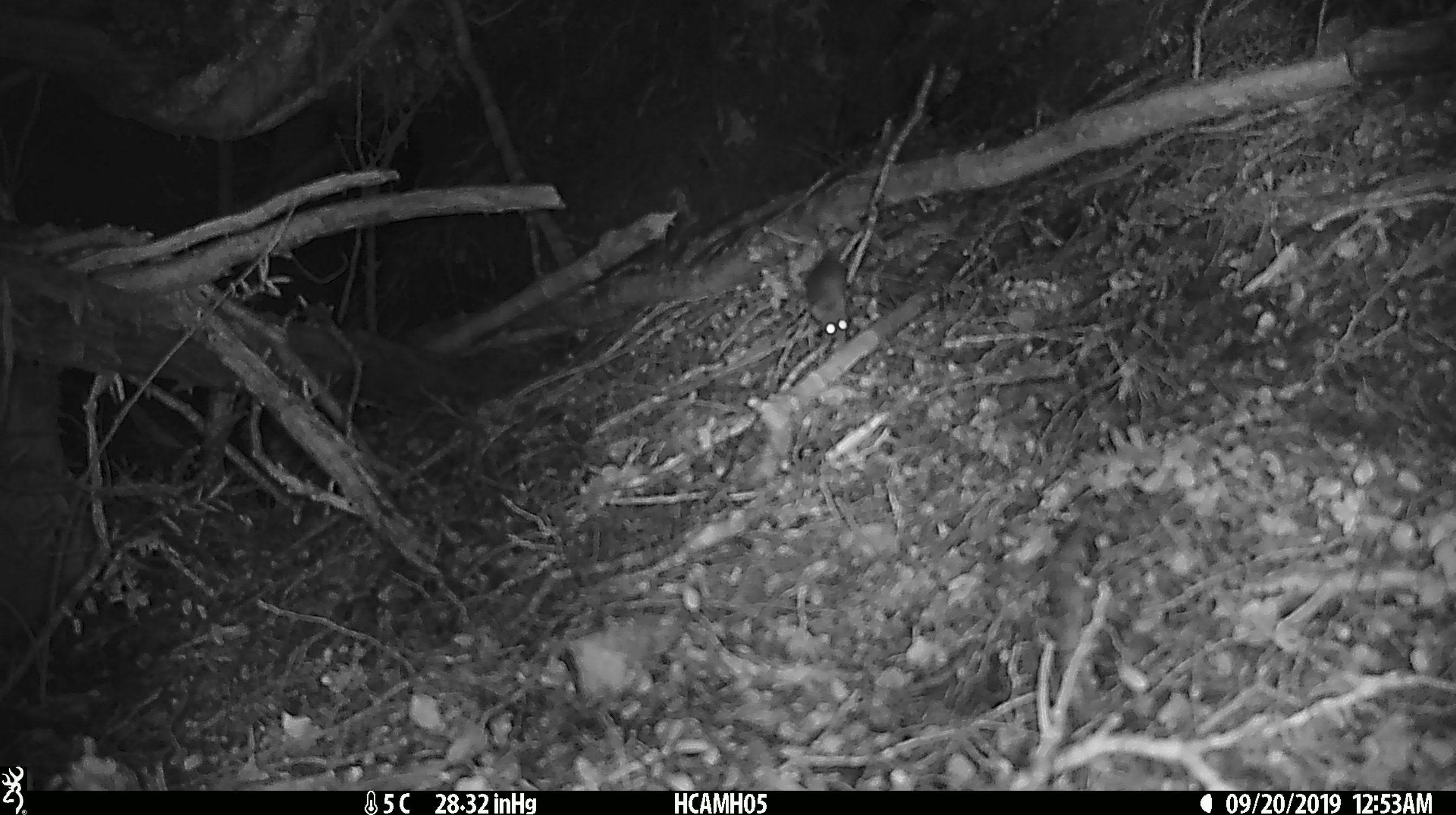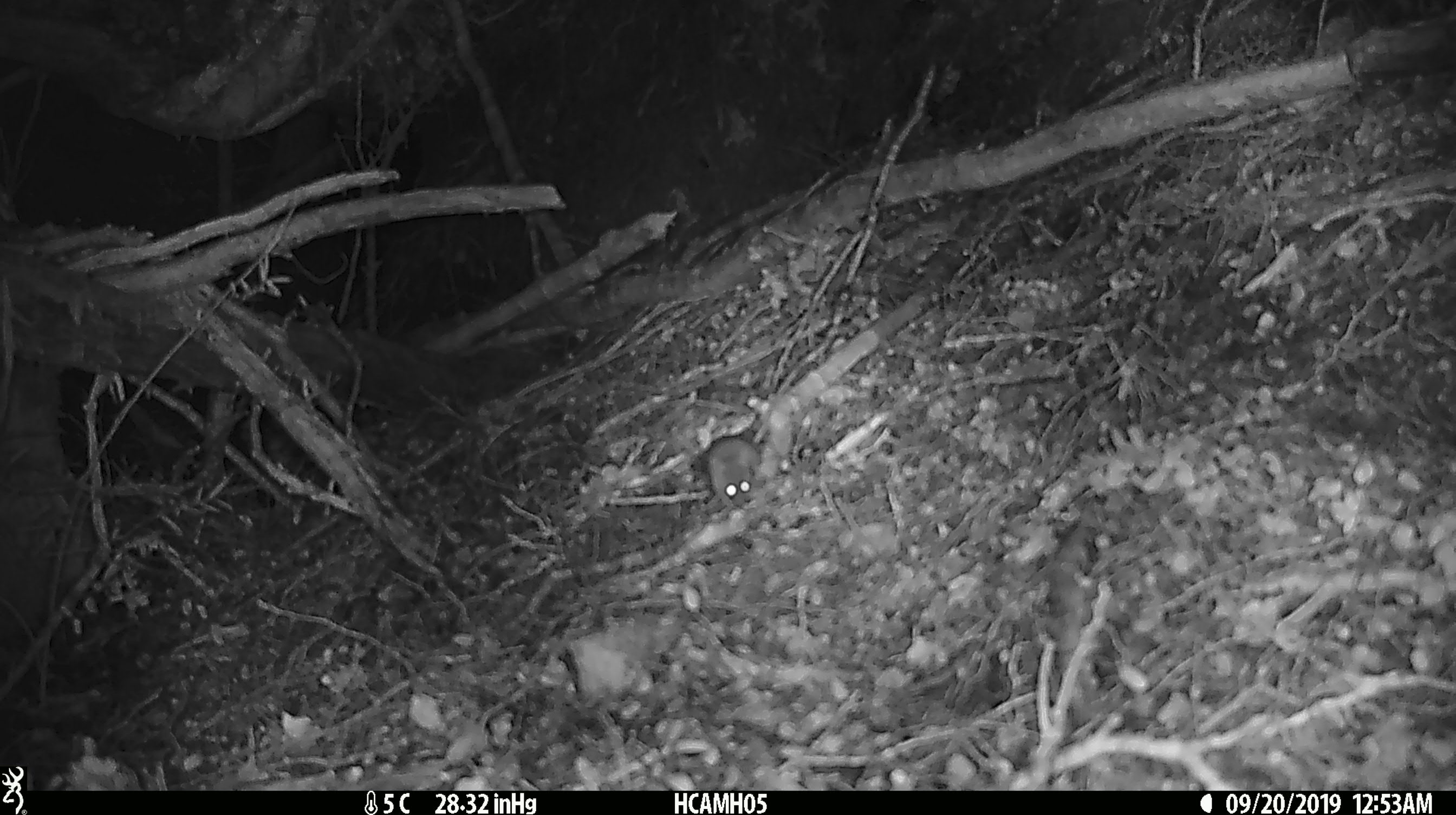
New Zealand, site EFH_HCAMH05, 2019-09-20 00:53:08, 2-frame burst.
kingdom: Animalia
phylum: Chordata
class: Mammalia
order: Rodentia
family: Muridae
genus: Mus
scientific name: Mus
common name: mouse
Mouse (Mus).